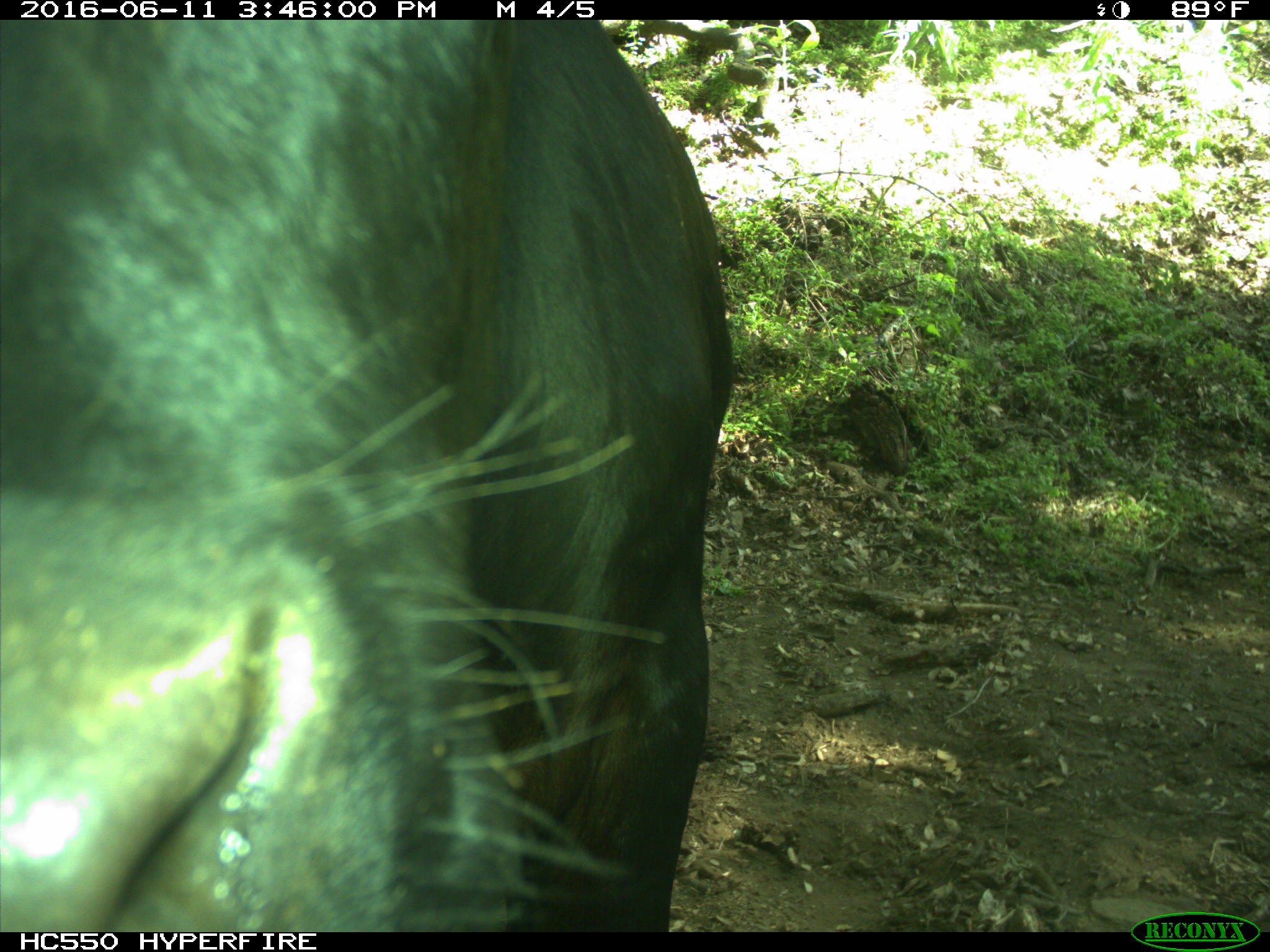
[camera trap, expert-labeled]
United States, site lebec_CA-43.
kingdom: Animalia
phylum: Chordata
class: Mammalia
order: Artiodactyla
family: Bovidae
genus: Bos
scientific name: Bos taurus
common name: domestic cow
Bos taurus (domestic cow).